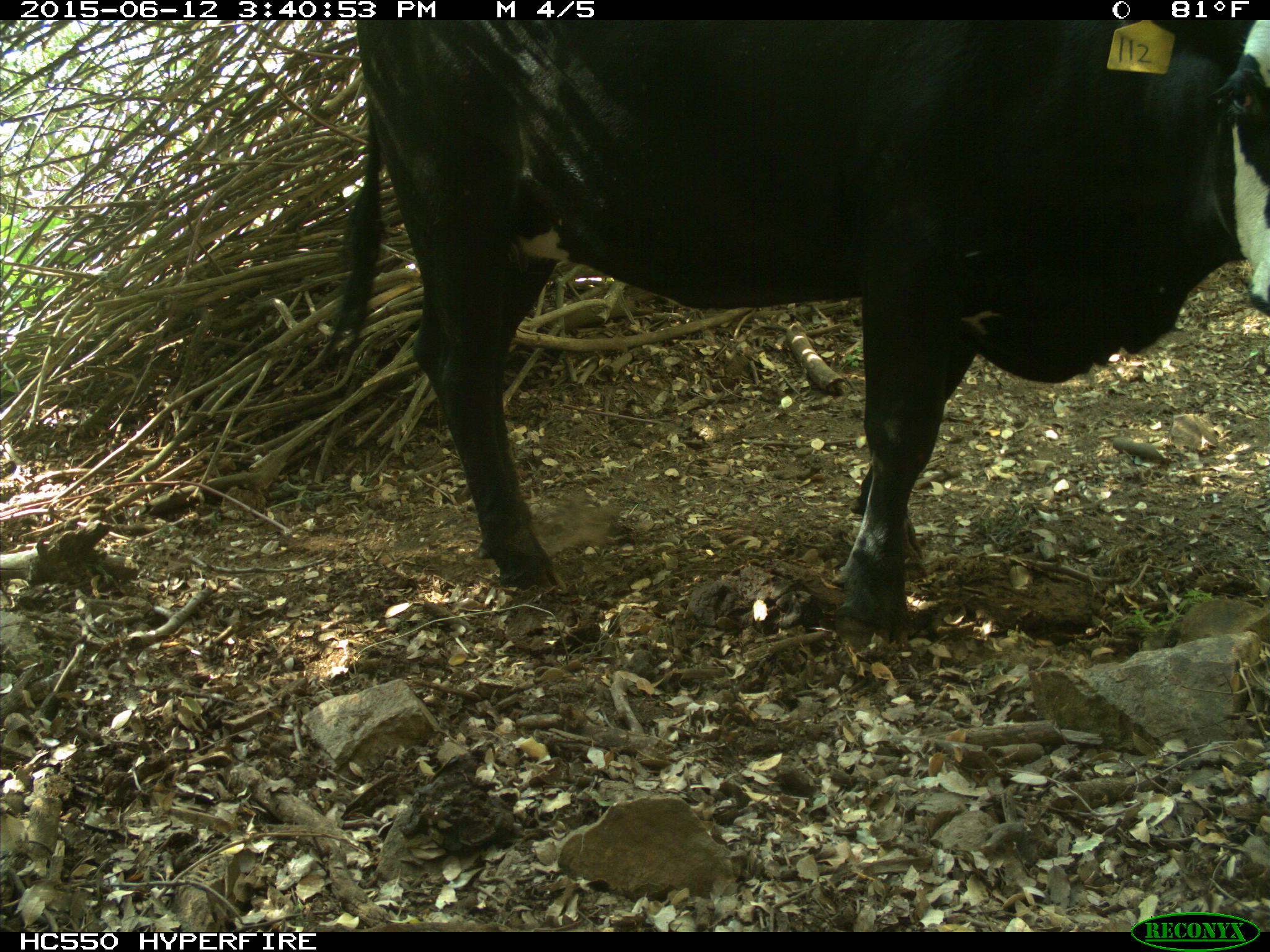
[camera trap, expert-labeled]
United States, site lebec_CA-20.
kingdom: Animalia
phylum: Chordata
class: Mammalia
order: Artiodactyla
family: Bovidae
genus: Bos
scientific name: Bos taurus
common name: domestic cow